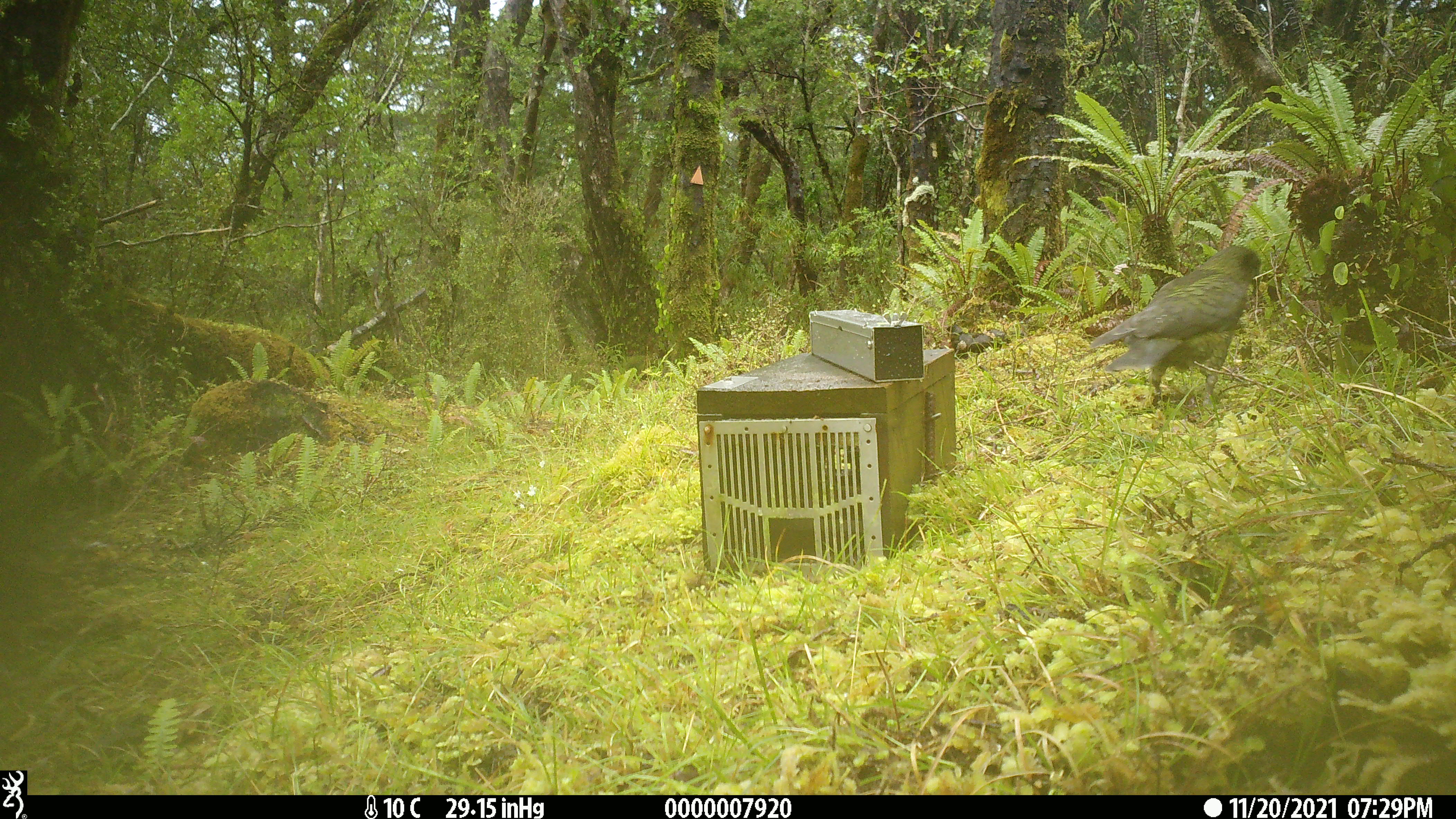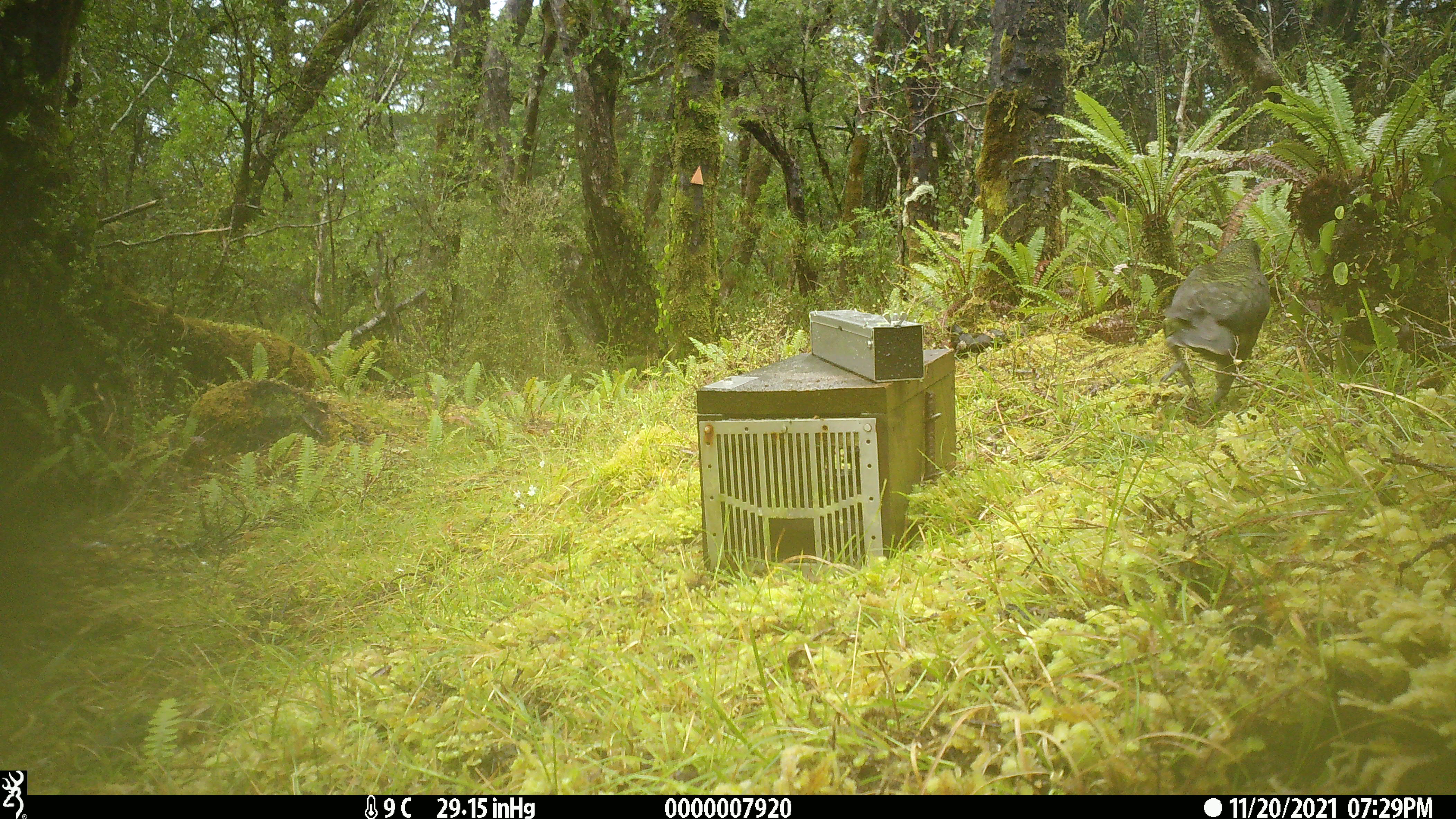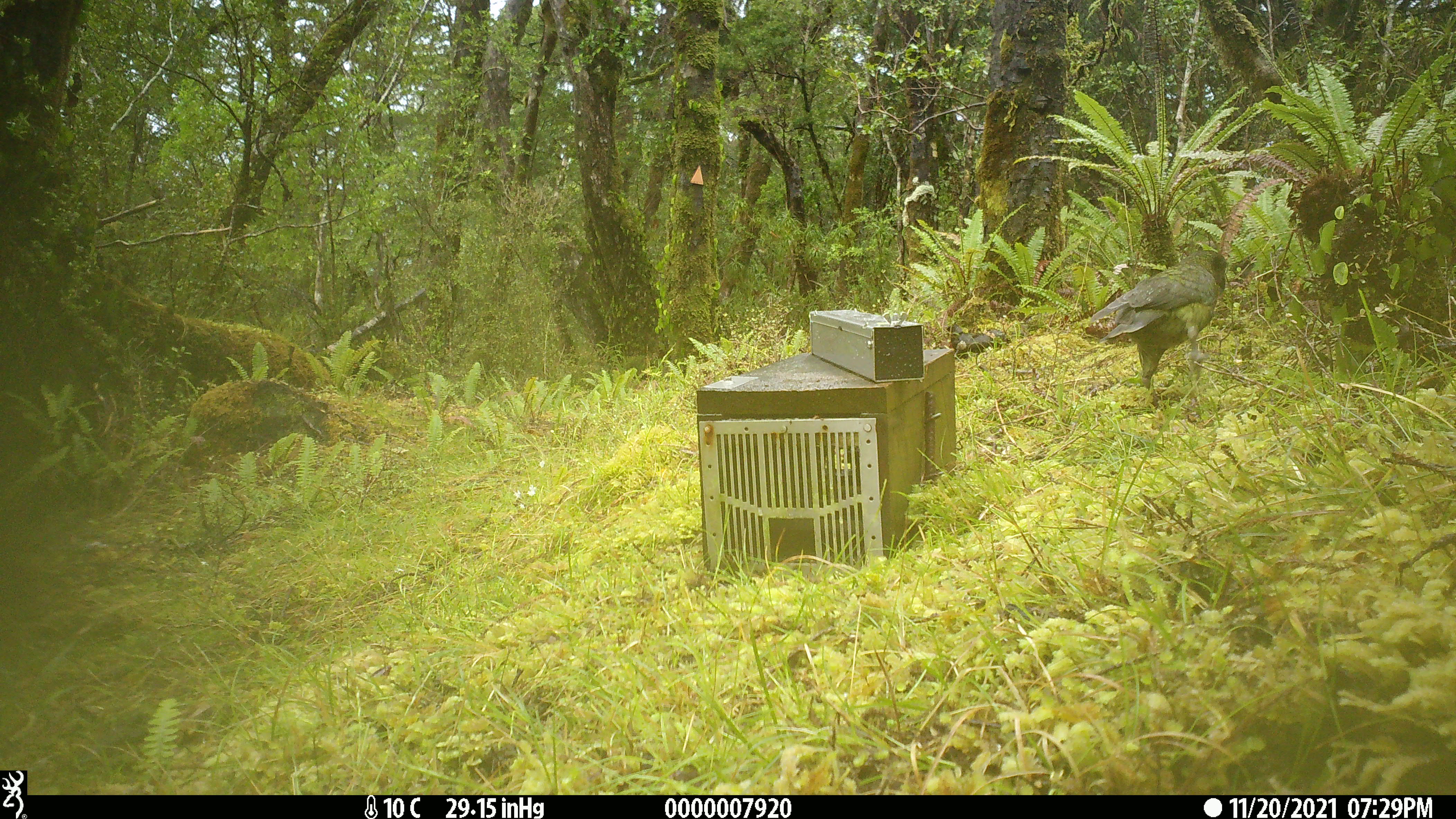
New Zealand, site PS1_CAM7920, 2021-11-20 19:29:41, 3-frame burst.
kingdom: Animalia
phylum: Chordata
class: Aves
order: Psittaciformes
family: Strigopidae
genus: Nestor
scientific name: Nestor notabilis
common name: kea